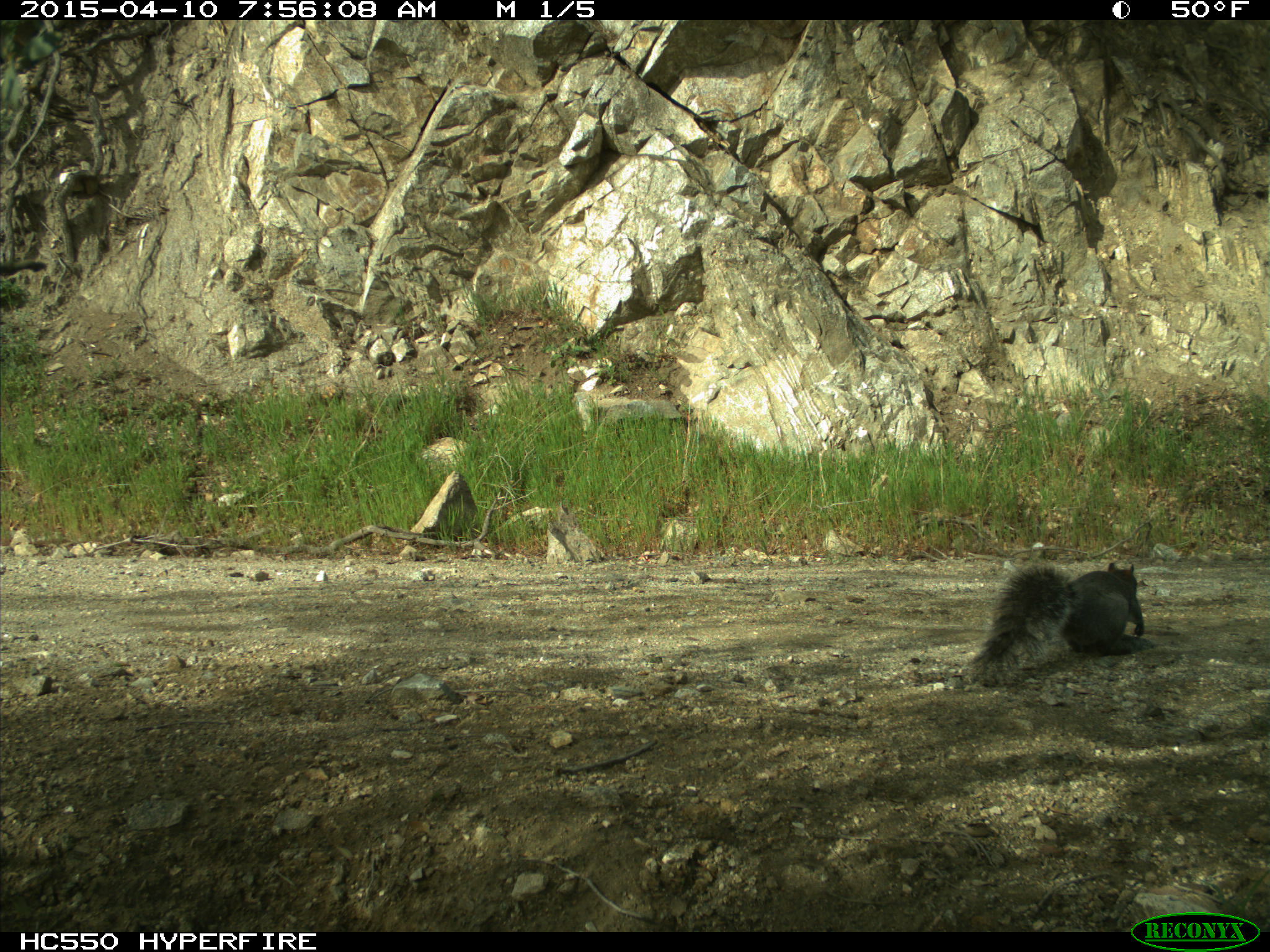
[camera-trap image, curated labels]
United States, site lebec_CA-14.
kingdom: Animalia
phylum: Chordata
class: Mammalia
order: Rodentia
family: Sciuridae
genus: Sciurus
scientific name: Sciurus carolinensis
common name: eastern gray squirrel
Sciurus carolinensis (eastern gray squirrel).